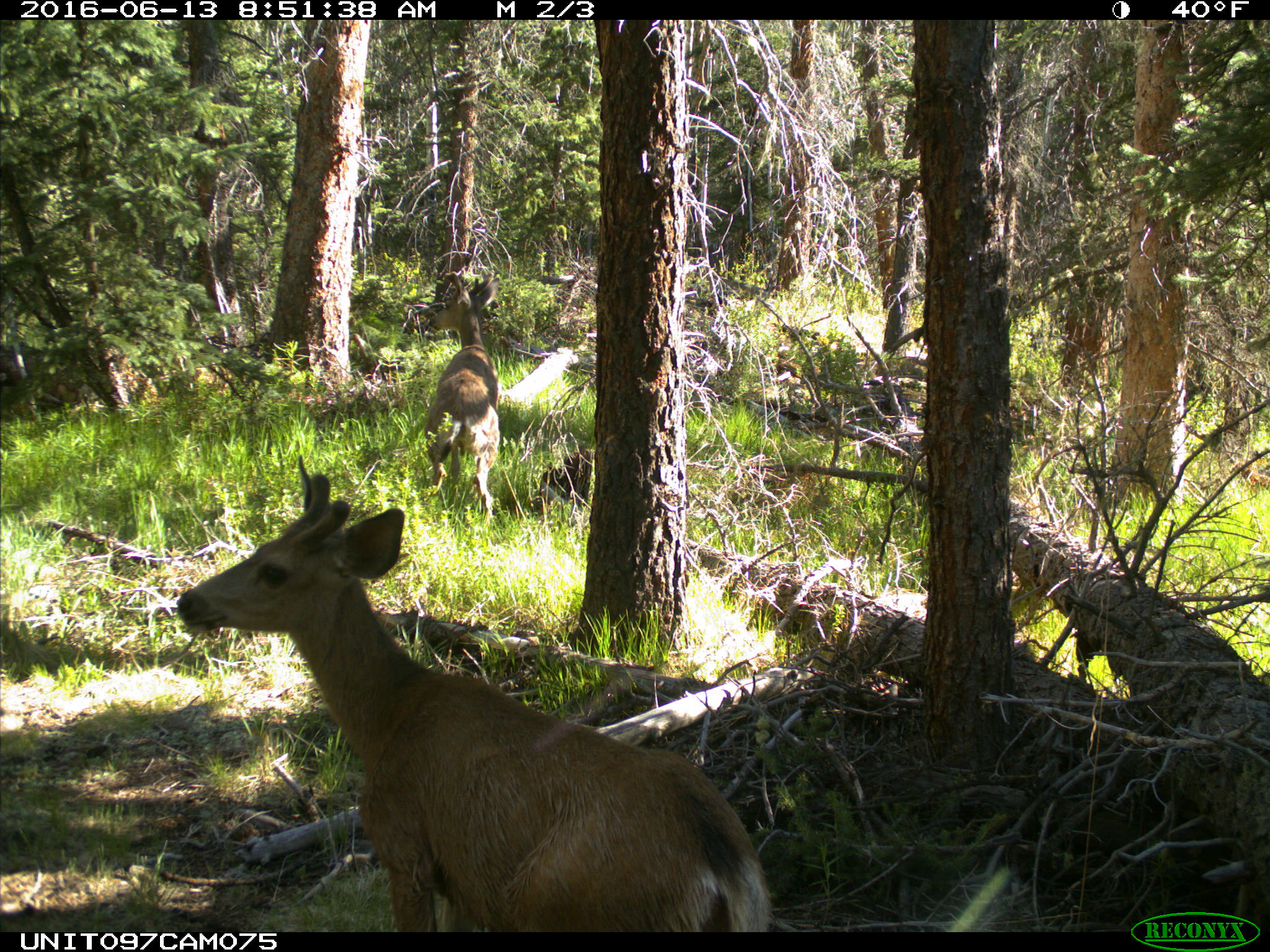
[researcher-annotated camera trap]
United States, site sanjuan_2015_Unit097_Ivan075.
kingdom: Animalia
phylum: Chordata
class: Mammalia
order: Artiodactyla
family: Cervidae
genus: Odocoileus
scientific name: Odocoileus hemionus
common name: mule deer